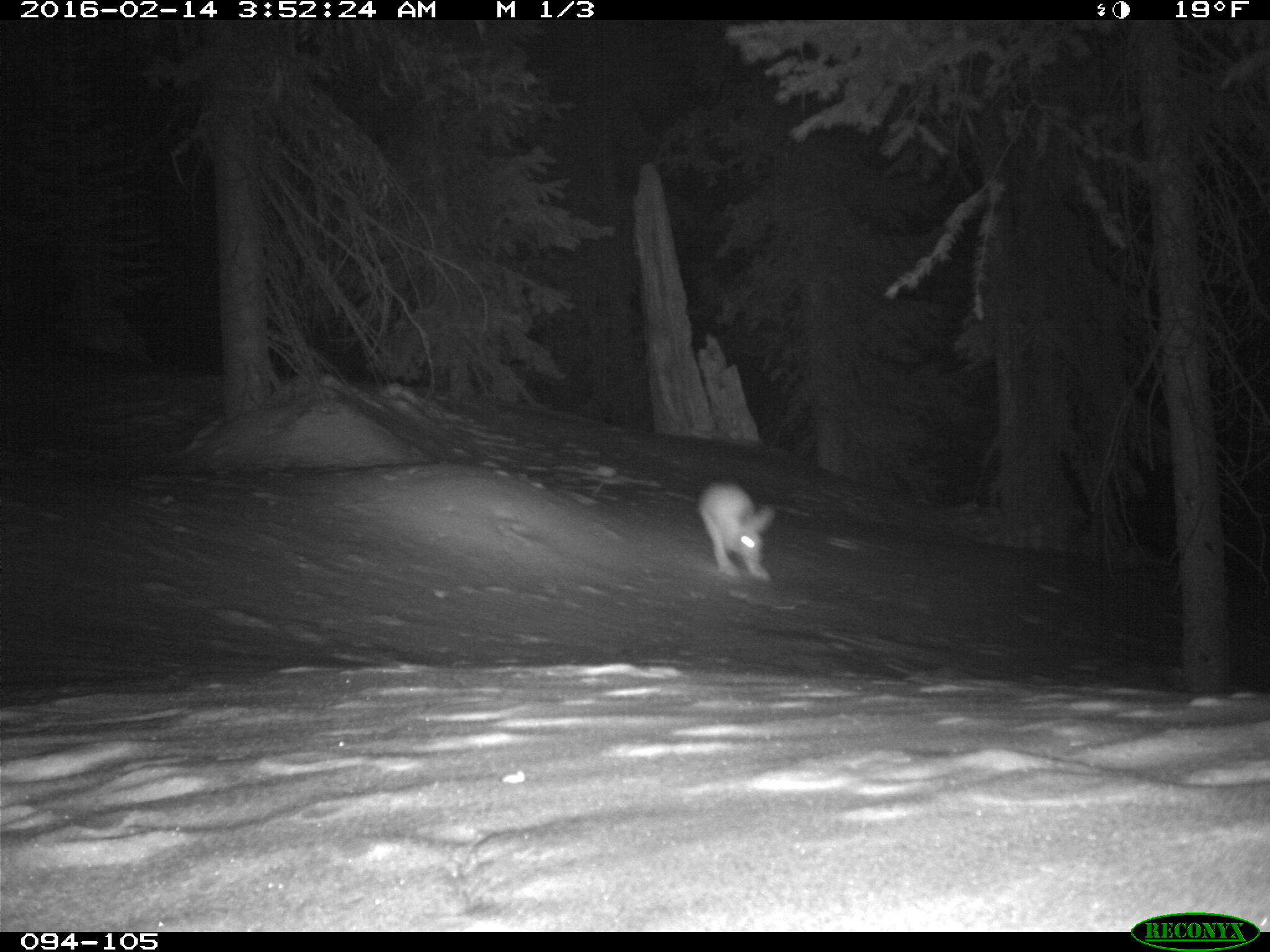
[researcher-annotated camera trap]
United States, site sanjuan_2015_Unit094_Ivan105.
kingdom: Animalia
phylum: Chordata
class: Mammalia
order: Lagomorpha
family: Leporidae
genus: Lepus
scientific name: Lepus americanus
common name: snowshoe hare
Lepus americanus (snowshoe hare).